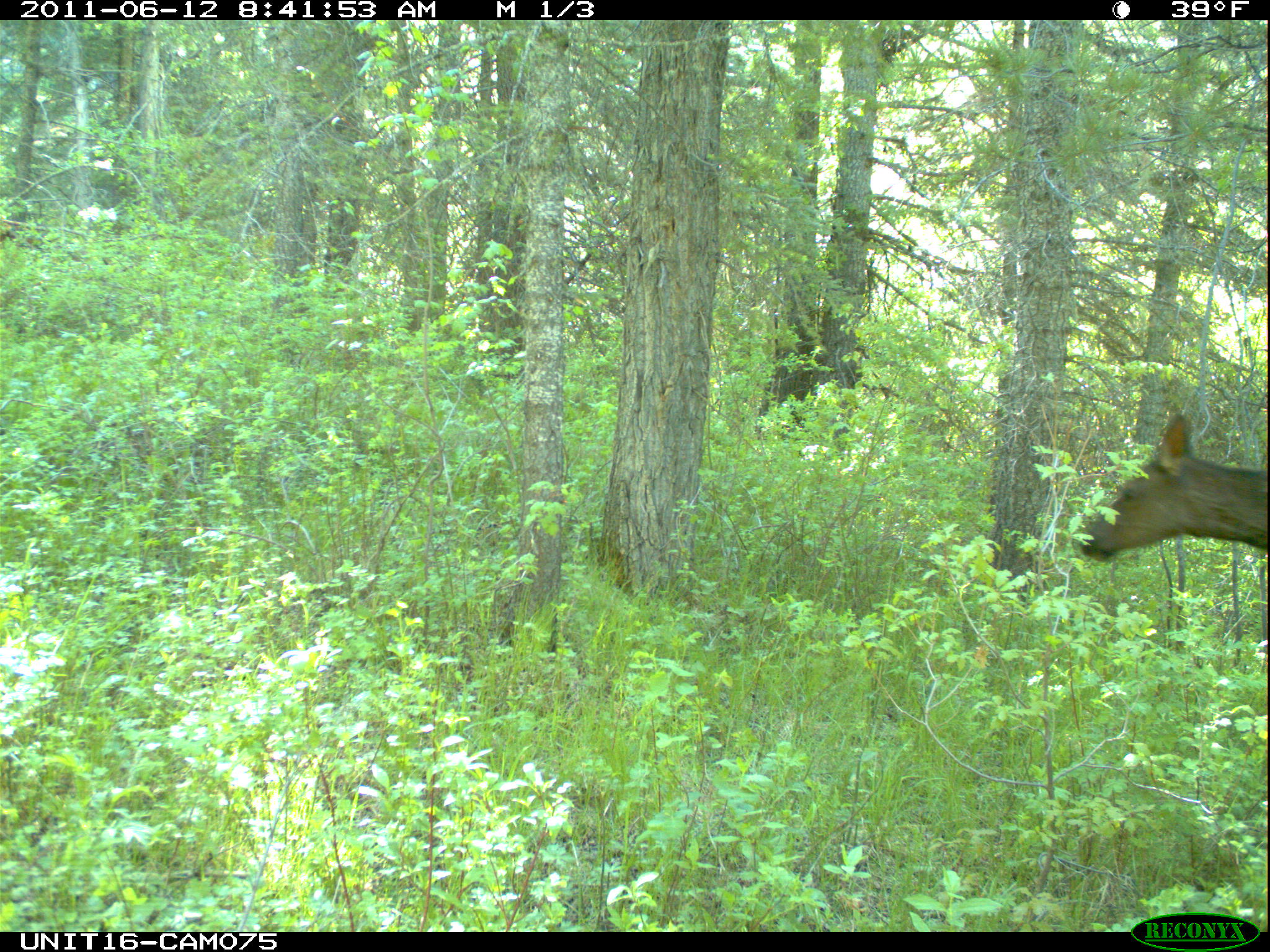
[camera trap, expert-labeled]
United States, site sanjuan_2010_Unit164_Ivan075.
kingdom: Animalia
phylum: Chordata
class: Mammalia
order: Artiodactyla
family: Cervidae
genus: Cervus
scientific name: Cervus elaphus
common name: red deer